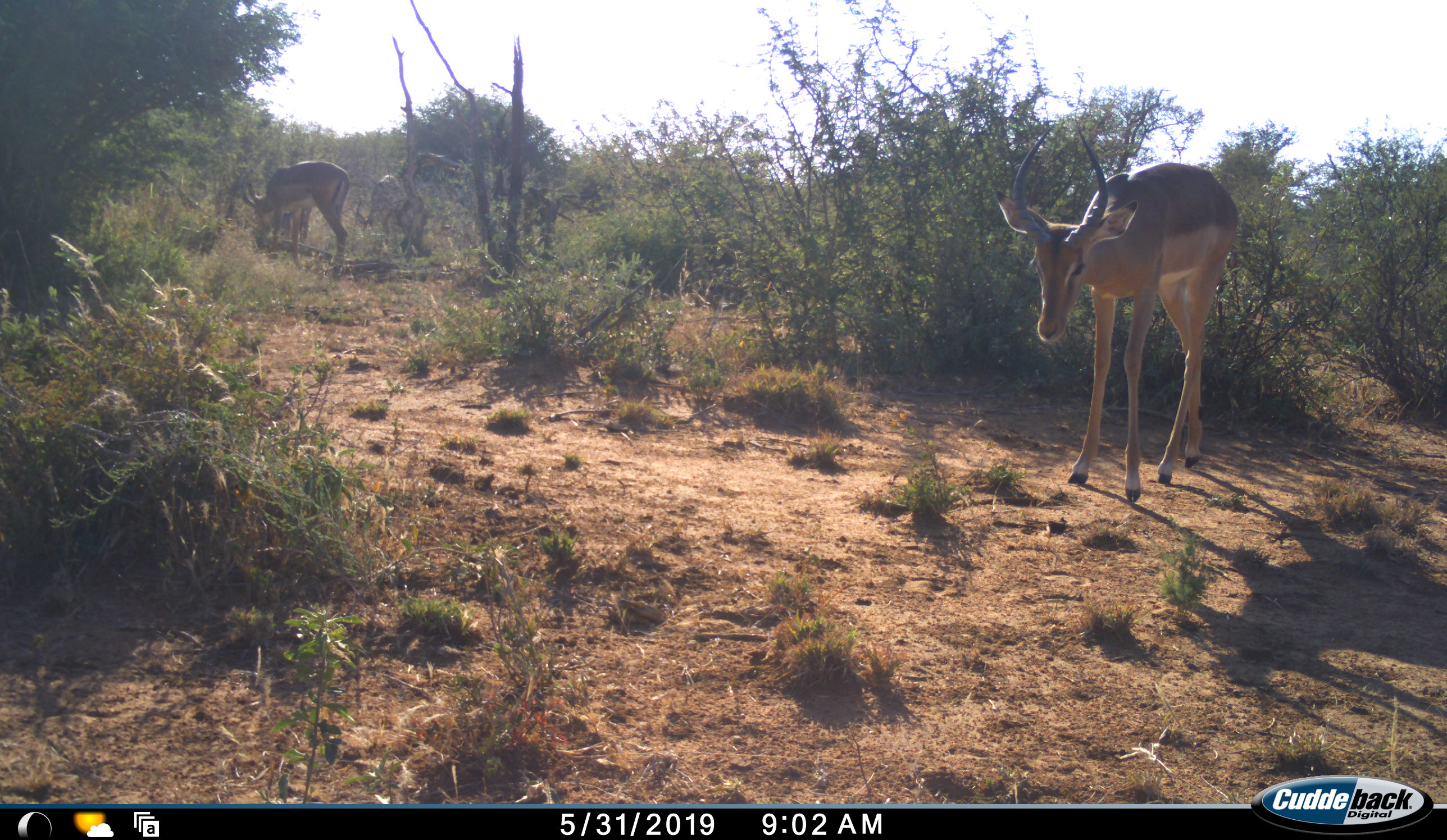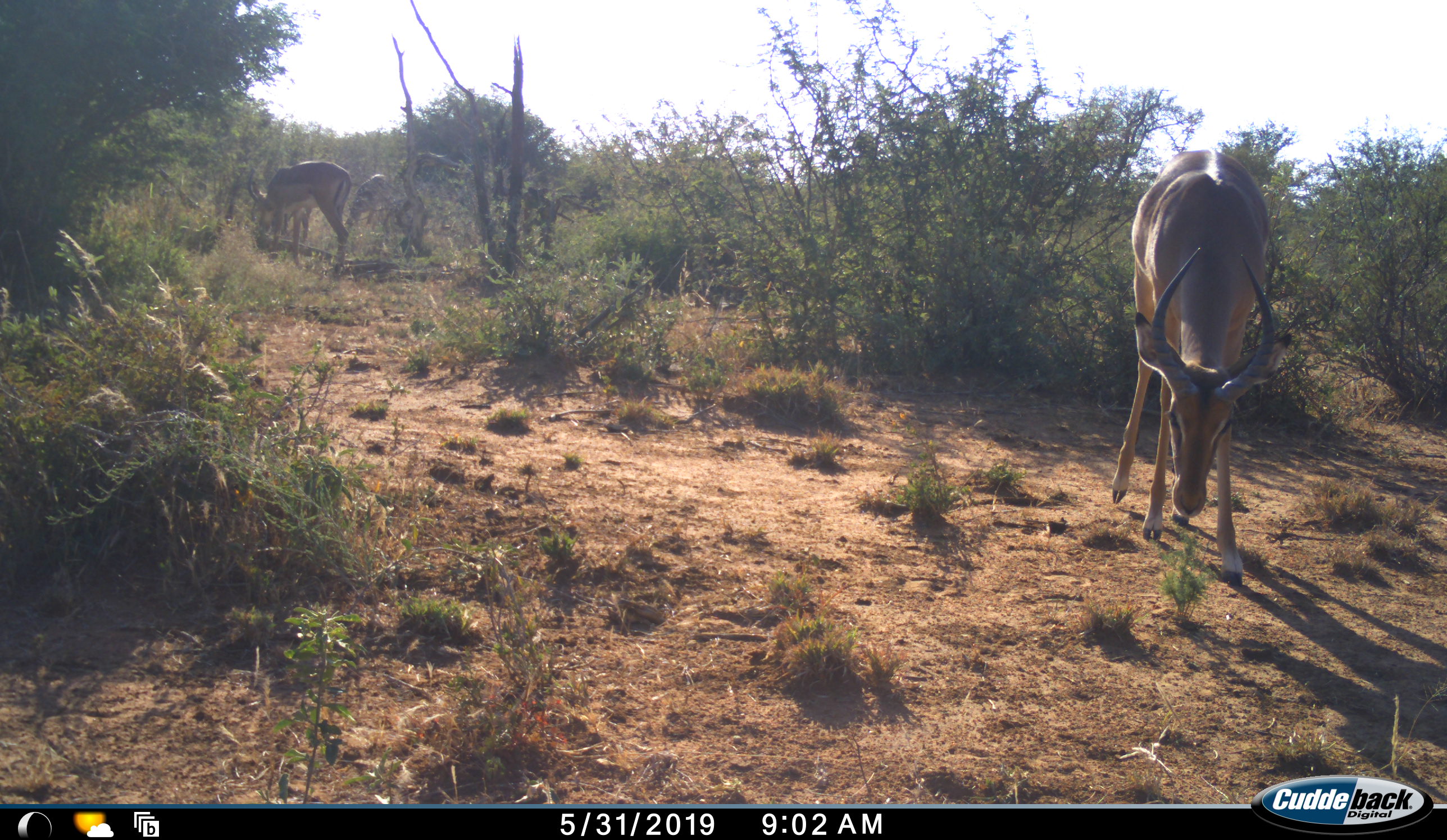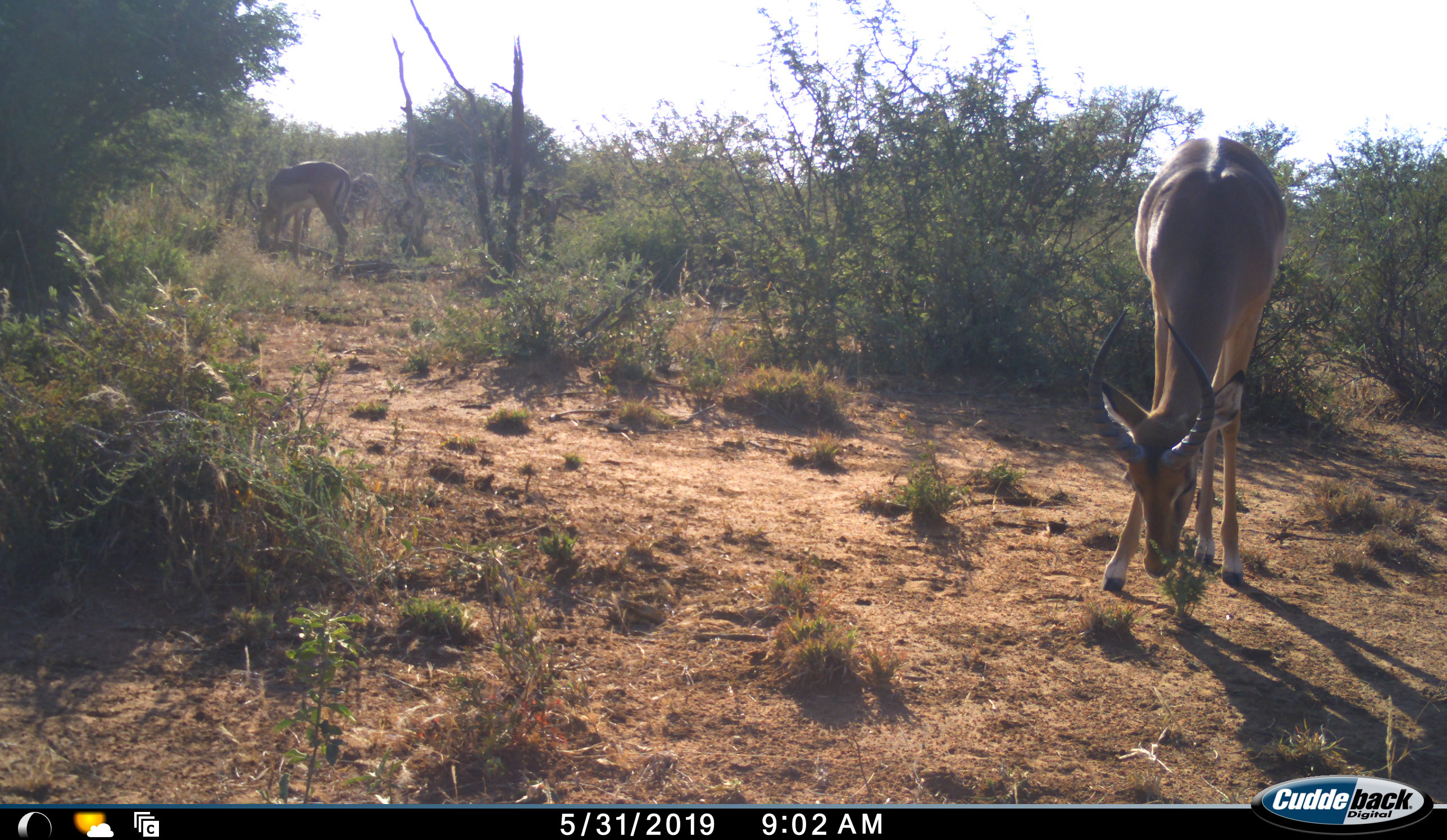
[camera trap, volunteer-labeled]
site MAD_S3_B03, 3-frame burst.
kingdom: Animalia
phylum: Chordata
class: Mammalia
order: Artiodactyla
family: Bovidae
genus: Aepyceros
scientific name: Aepyceros melampus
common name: impala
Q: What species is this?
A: Impala (Aepyceros melampus).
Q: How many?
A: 4.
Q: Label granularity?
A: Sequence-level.